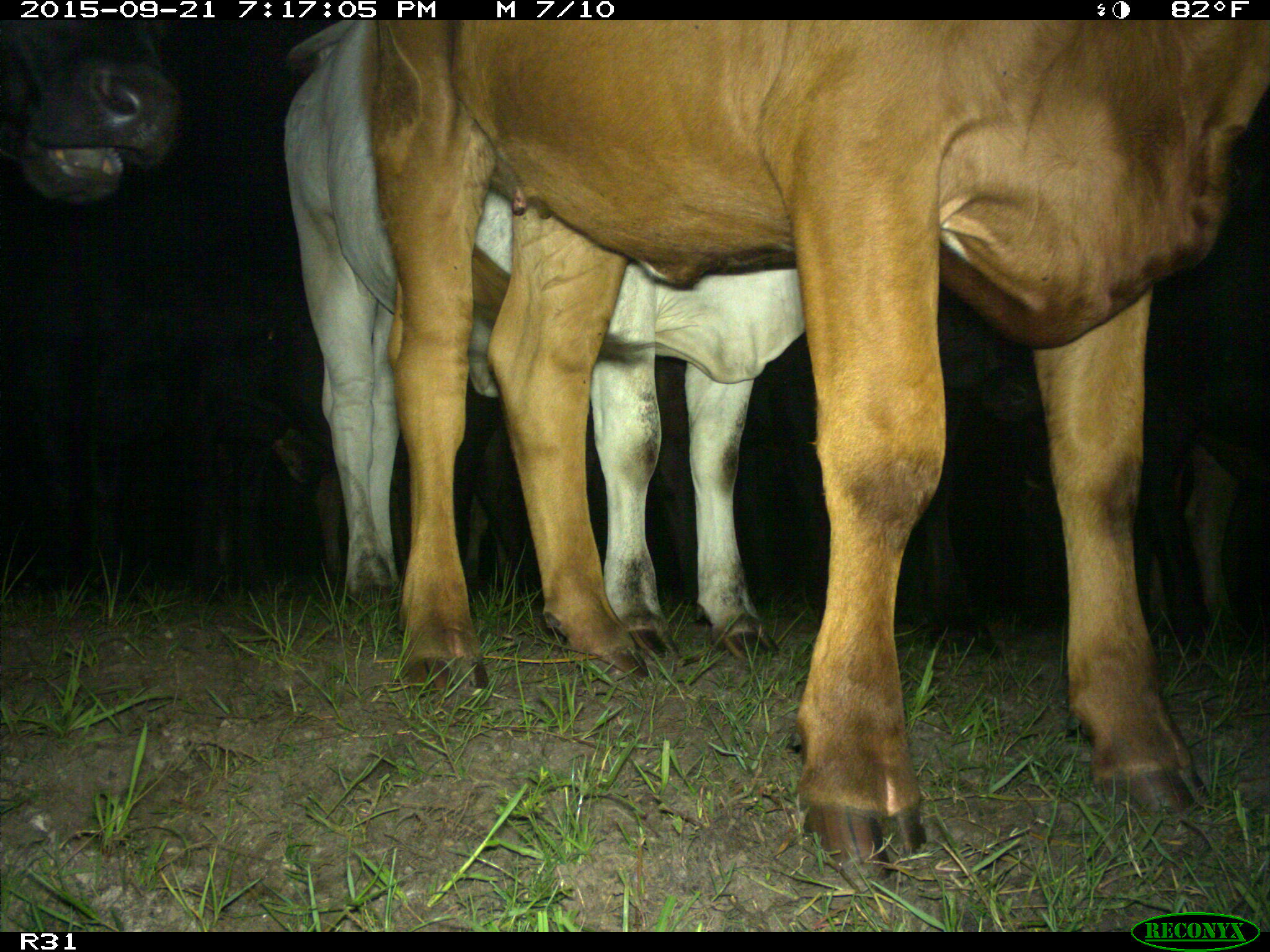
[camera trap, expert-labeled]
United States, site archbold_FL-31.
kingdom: Animalia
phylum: Chordata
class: Mammalia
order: Artiodactyla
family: Bovidae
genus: Bos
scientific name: Bos taurus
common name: domestic cow